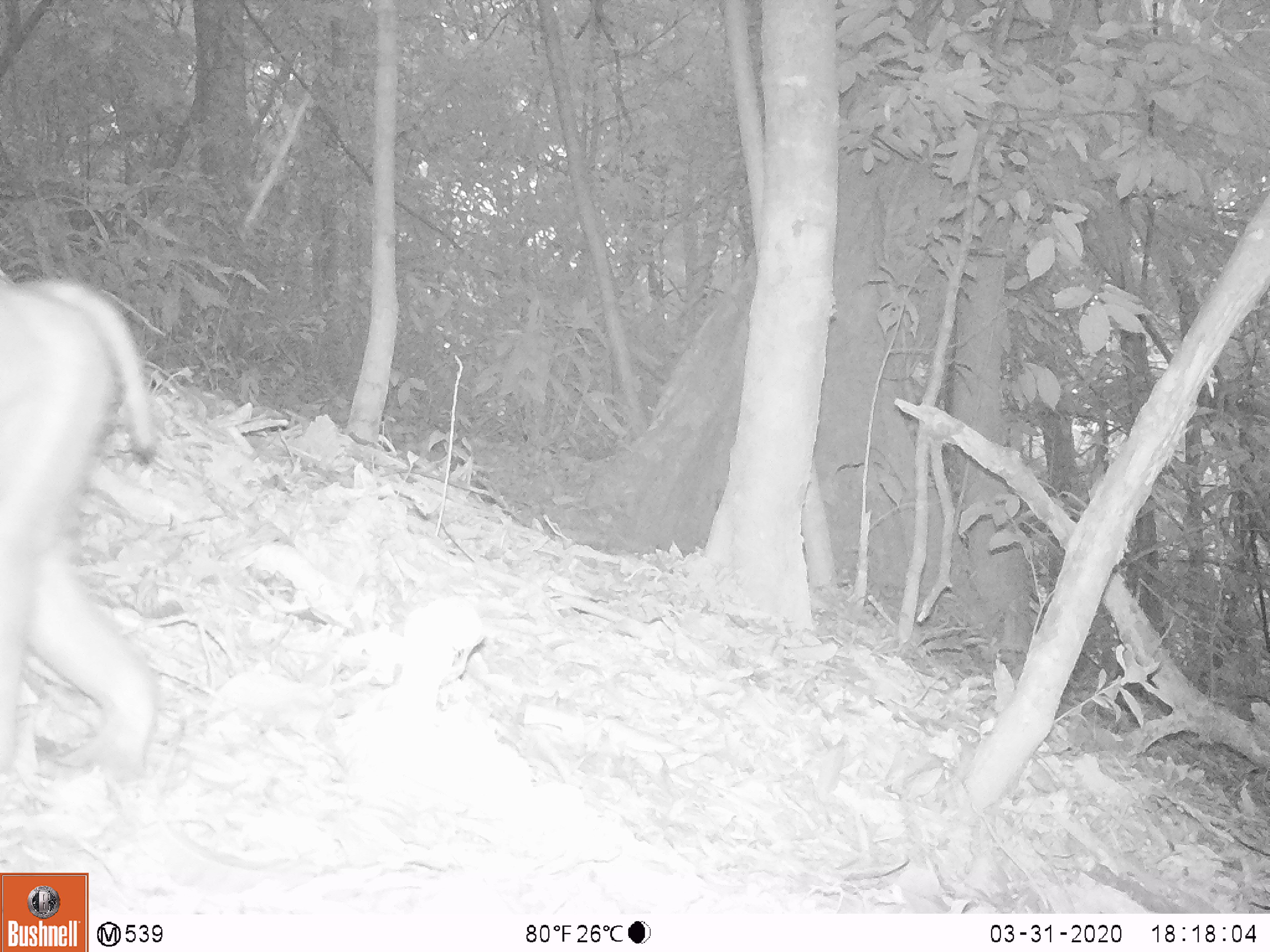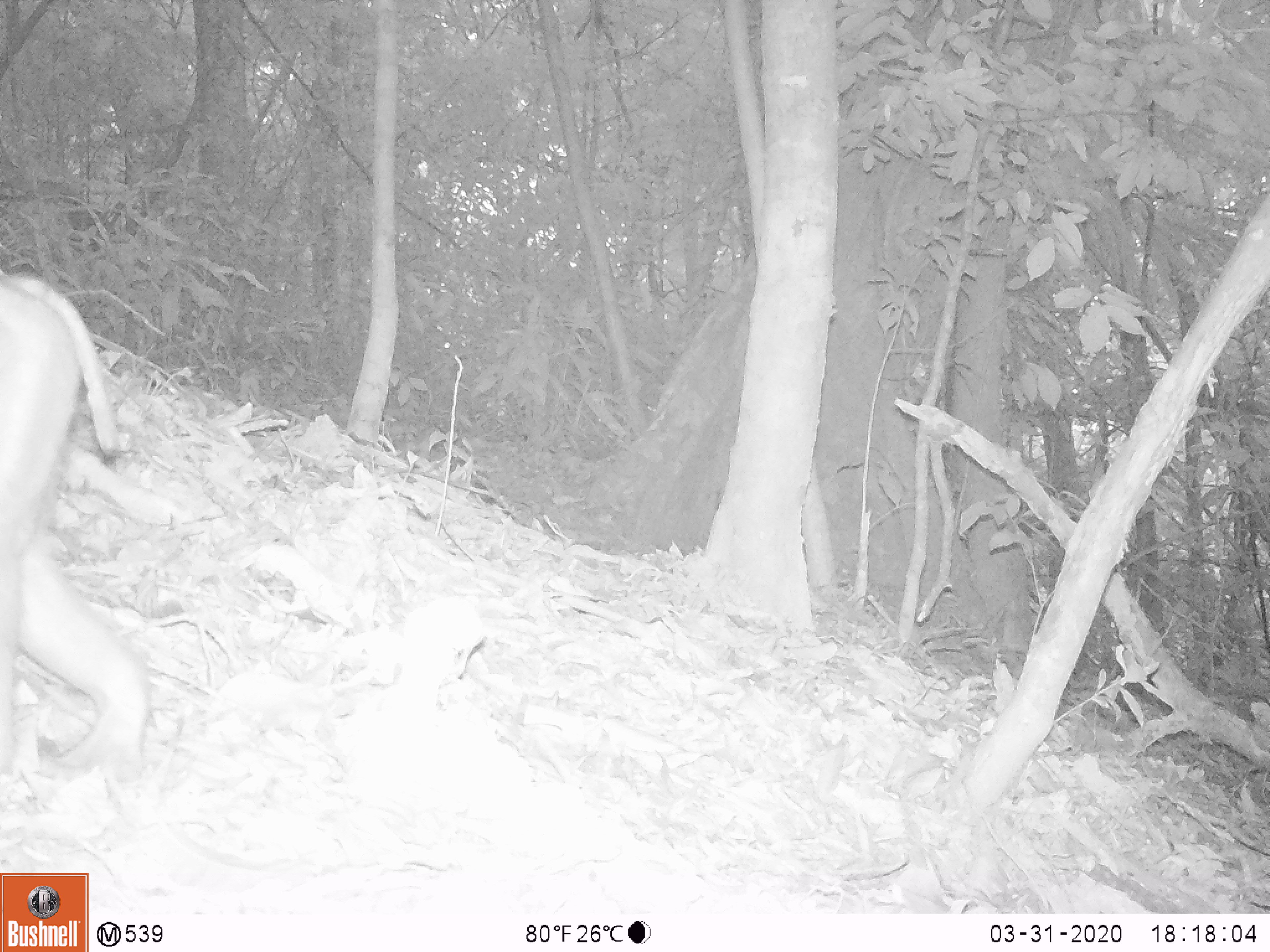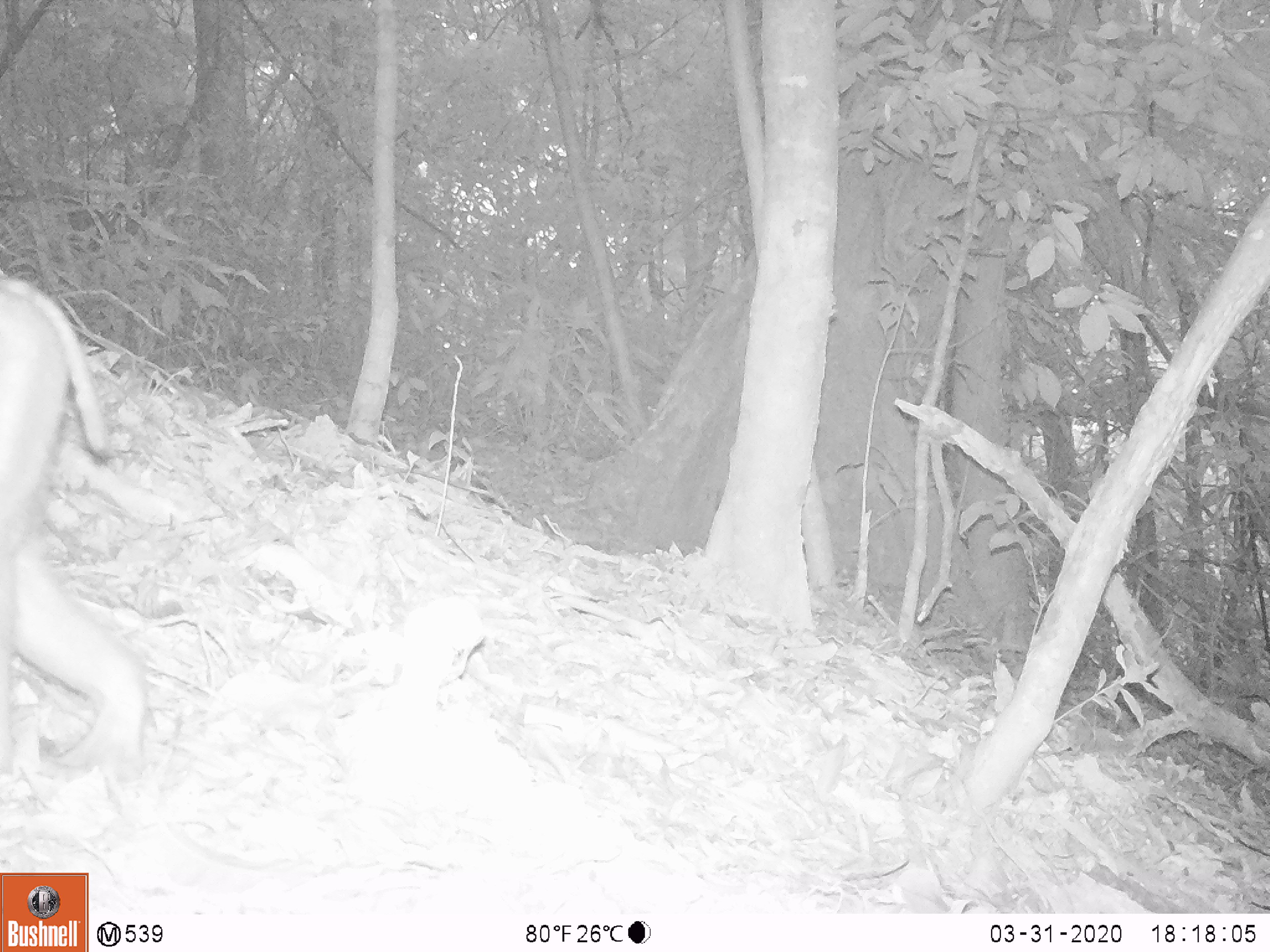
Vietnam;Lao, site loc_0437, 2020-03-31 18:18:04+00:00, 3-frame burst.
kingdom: Animalia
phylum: Chordata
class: Mammalia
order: Primates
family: Cercopithecidae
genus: Macaca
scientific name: Macaca nemestrina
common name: pig-tailed macaque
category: pig tailed macaque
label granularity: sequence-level